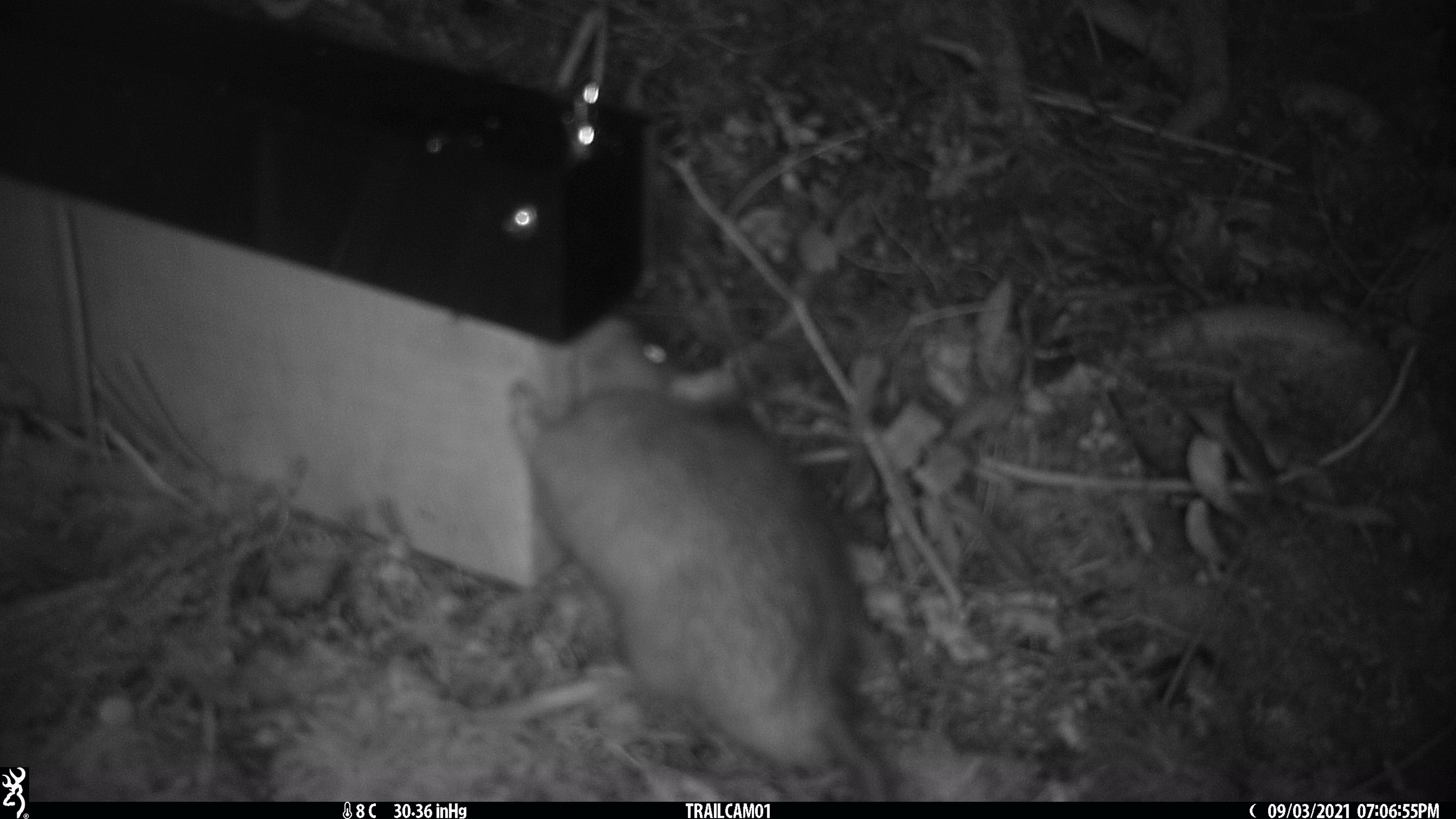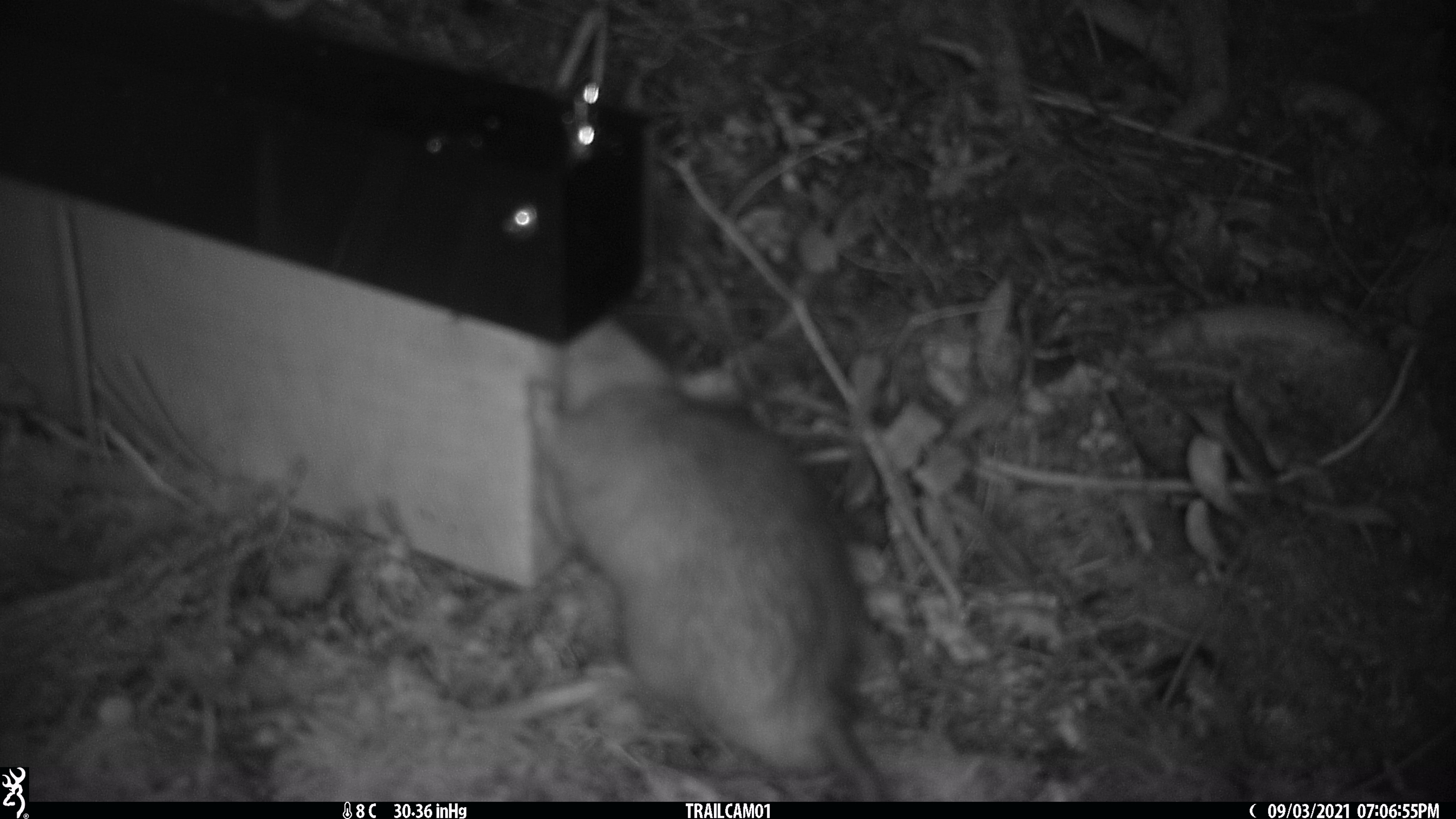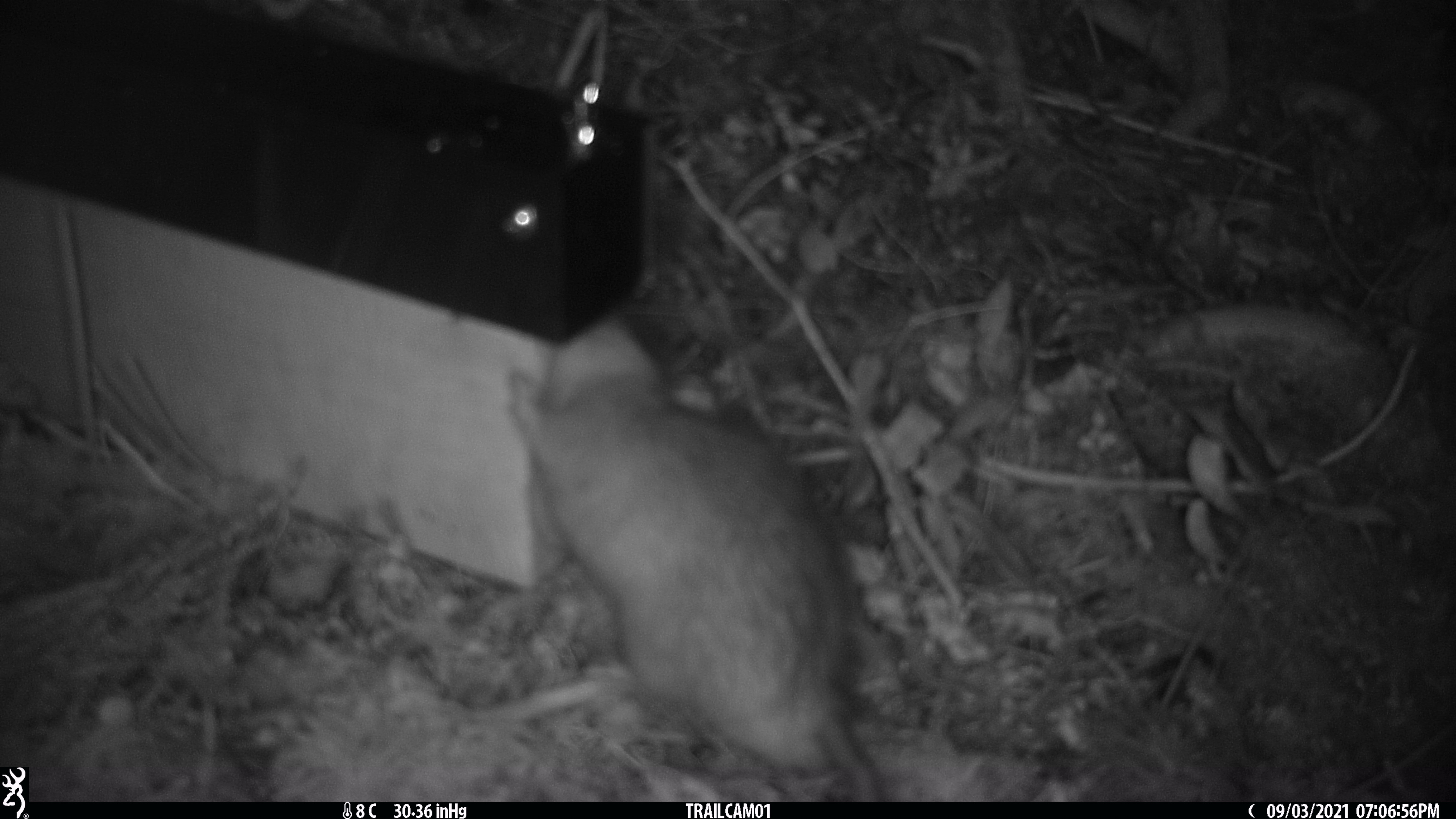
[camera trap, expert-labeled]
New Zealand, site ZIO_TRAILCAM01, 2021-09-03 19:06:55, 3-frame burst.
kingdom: Animalia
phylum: Chordata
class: Mammalia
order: Rodentia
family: Muridae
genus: Rattus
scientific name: Rattus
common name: rat